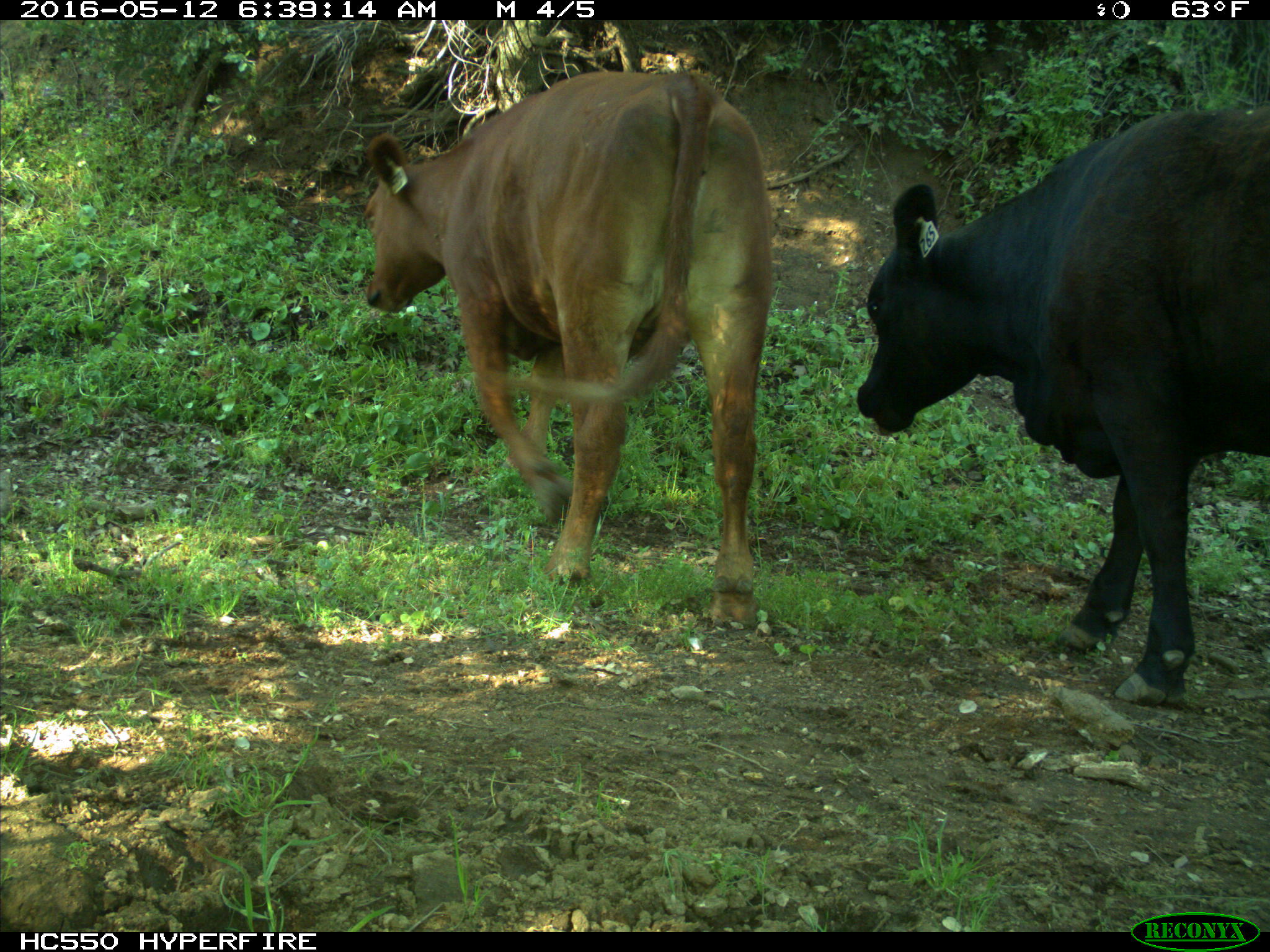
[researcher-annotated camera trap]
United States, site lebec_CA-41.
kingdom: Animalia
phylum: Chordata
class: Mammalia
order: Artiodactyla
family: Bovidae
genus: Bos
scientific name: Bos taurus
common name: domestic cow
Bos taurus (domestic cow).